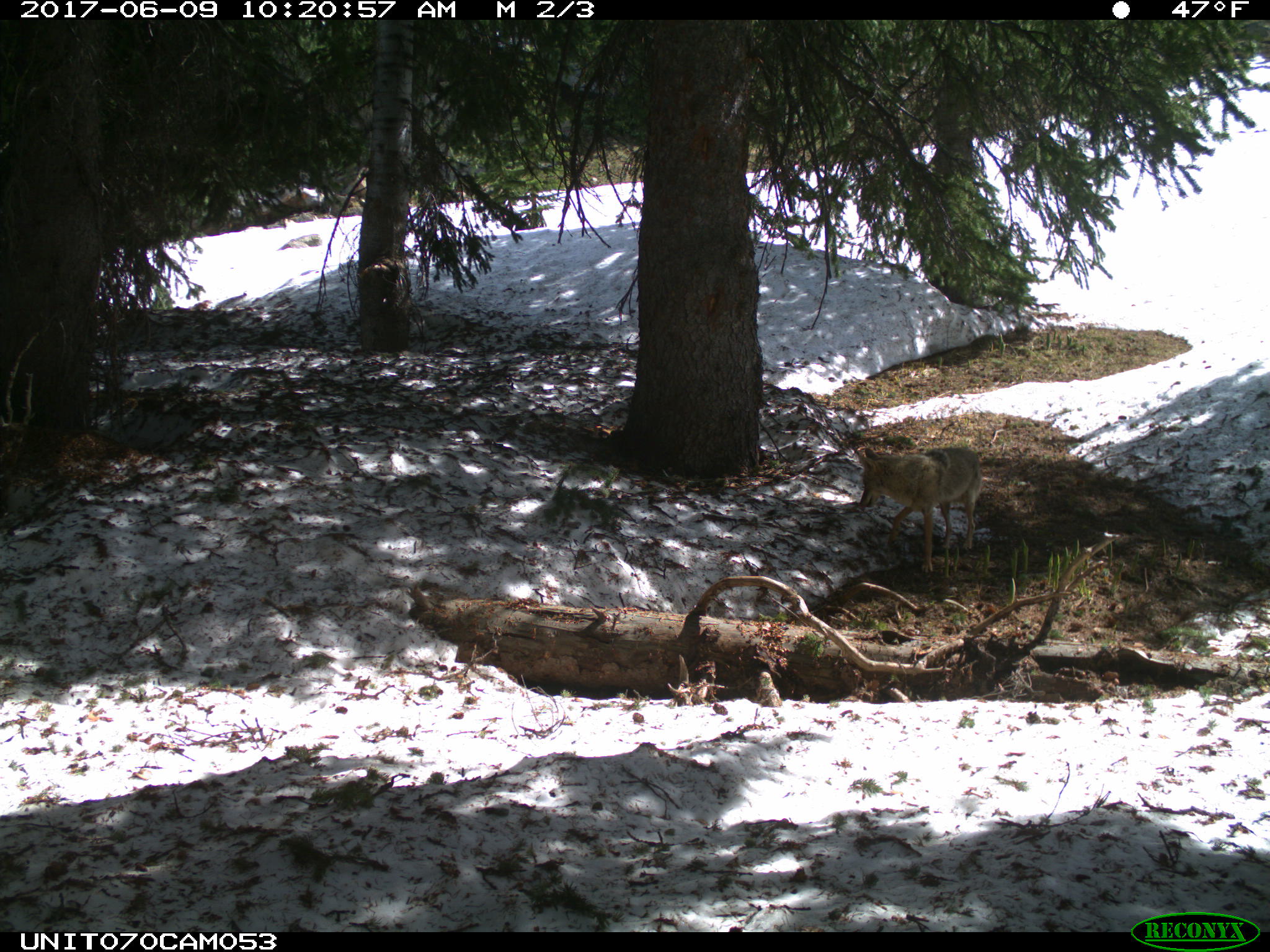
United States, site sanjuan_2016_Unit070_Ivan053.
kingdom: Animalia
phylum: Chordata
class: Mammalia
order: Carnivora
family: Canidae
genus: Canis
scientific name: Canis latrans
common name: coyote